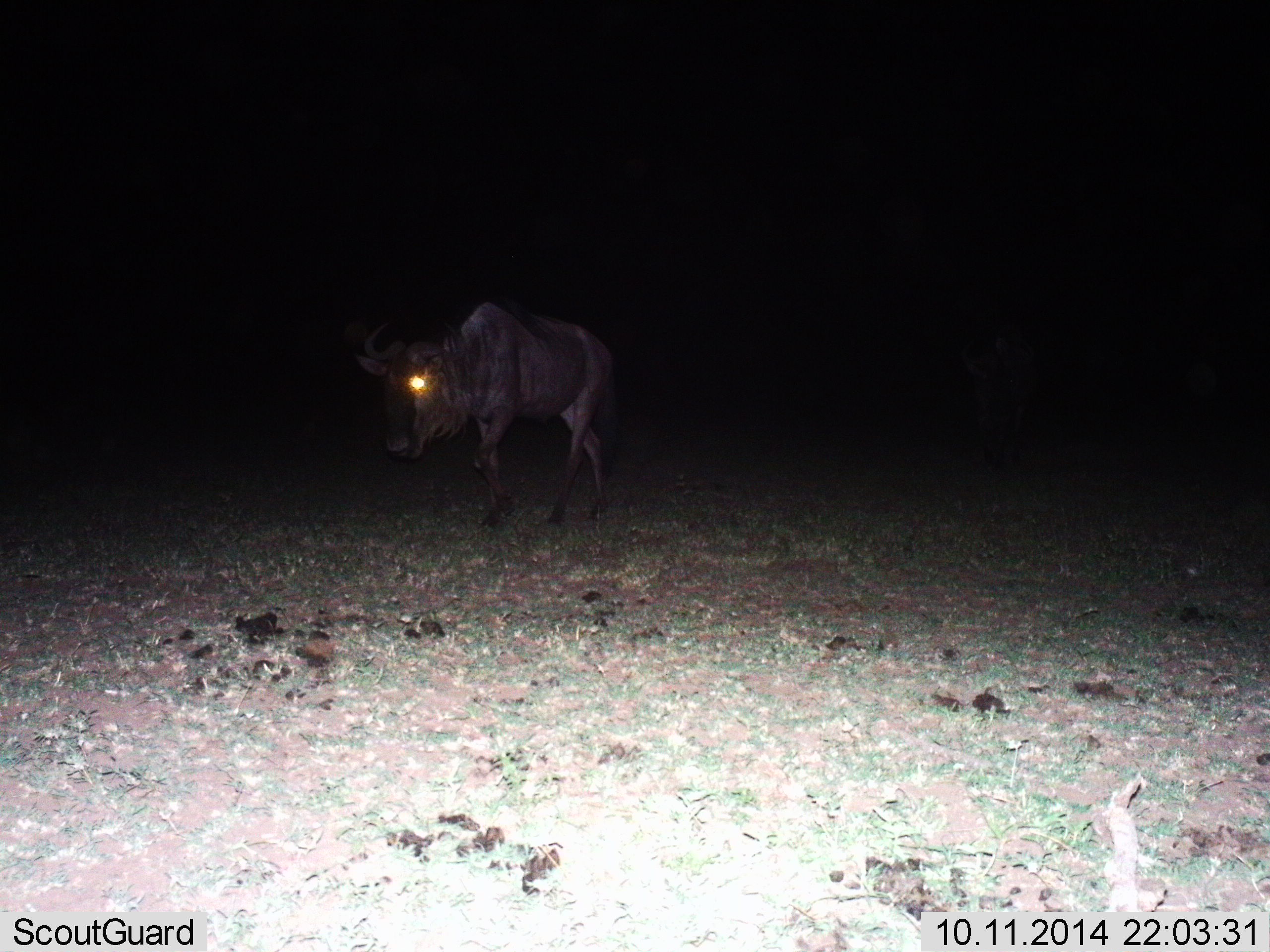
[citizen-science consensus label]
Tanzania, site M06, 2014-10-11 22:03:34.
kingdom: Animalia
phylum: Chordata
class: Mammalia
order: Artiodactyla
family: Bovidae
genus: Connochaetes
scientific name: Connochaetes taurinus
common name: blue wildebeest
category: wildebeest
Wildebeest (blue wildebeest) (Connochaetes taurinus), count 1. Behavior (volunteer vote fractions): standing 0%, resting 0%, moving 100%, interacting 0%. Young present (vote fraction): 0%. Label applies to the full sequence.